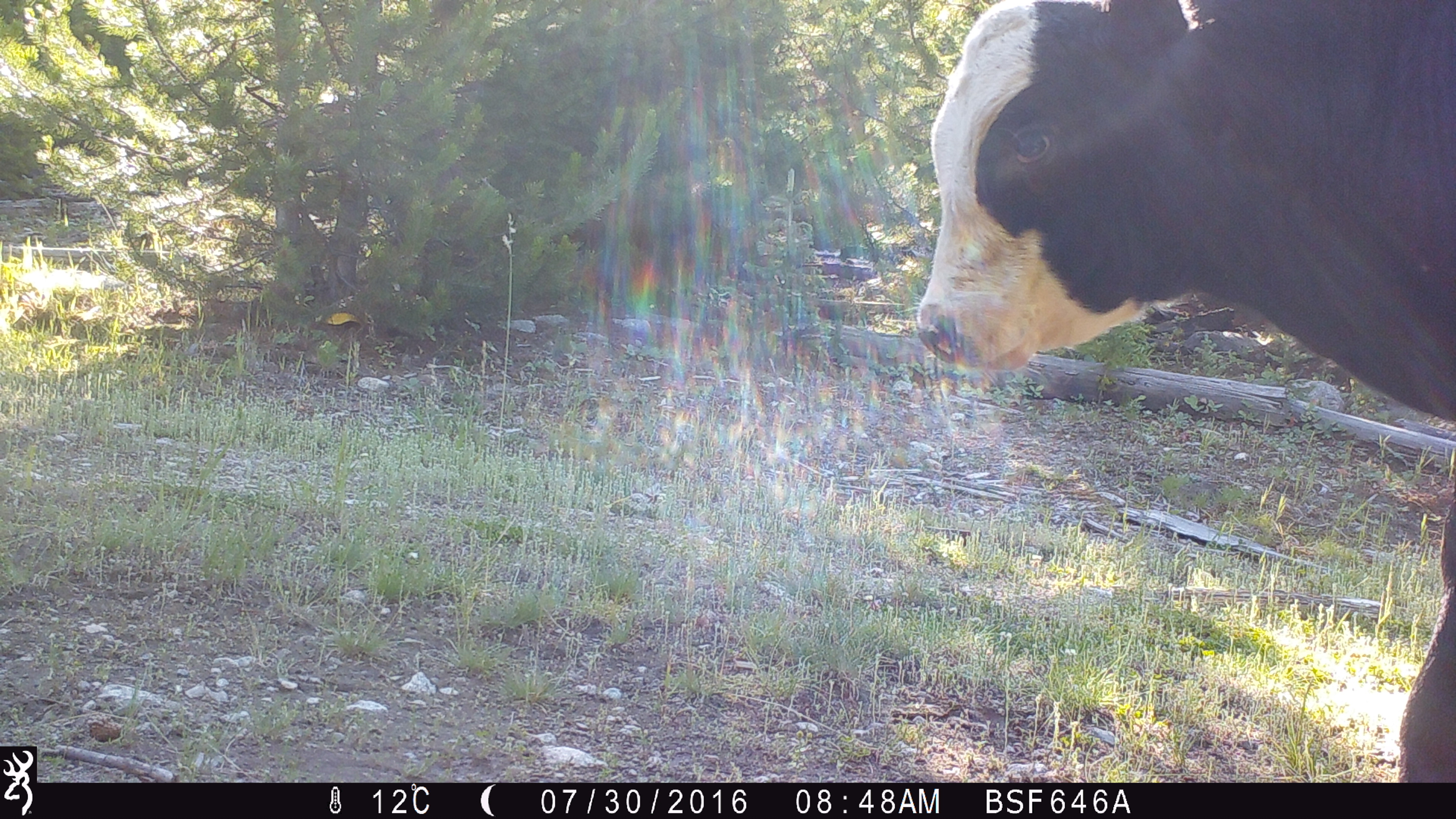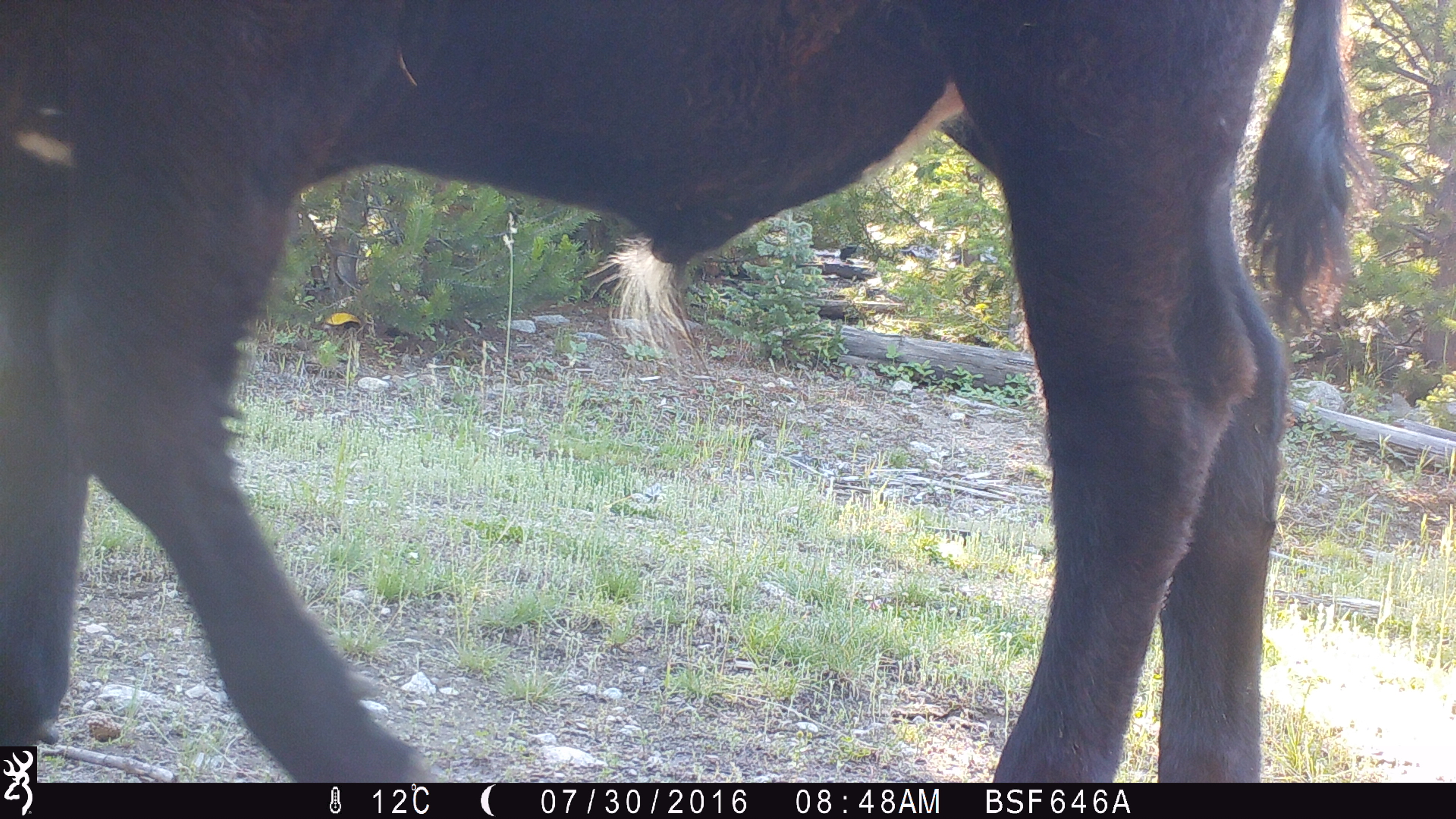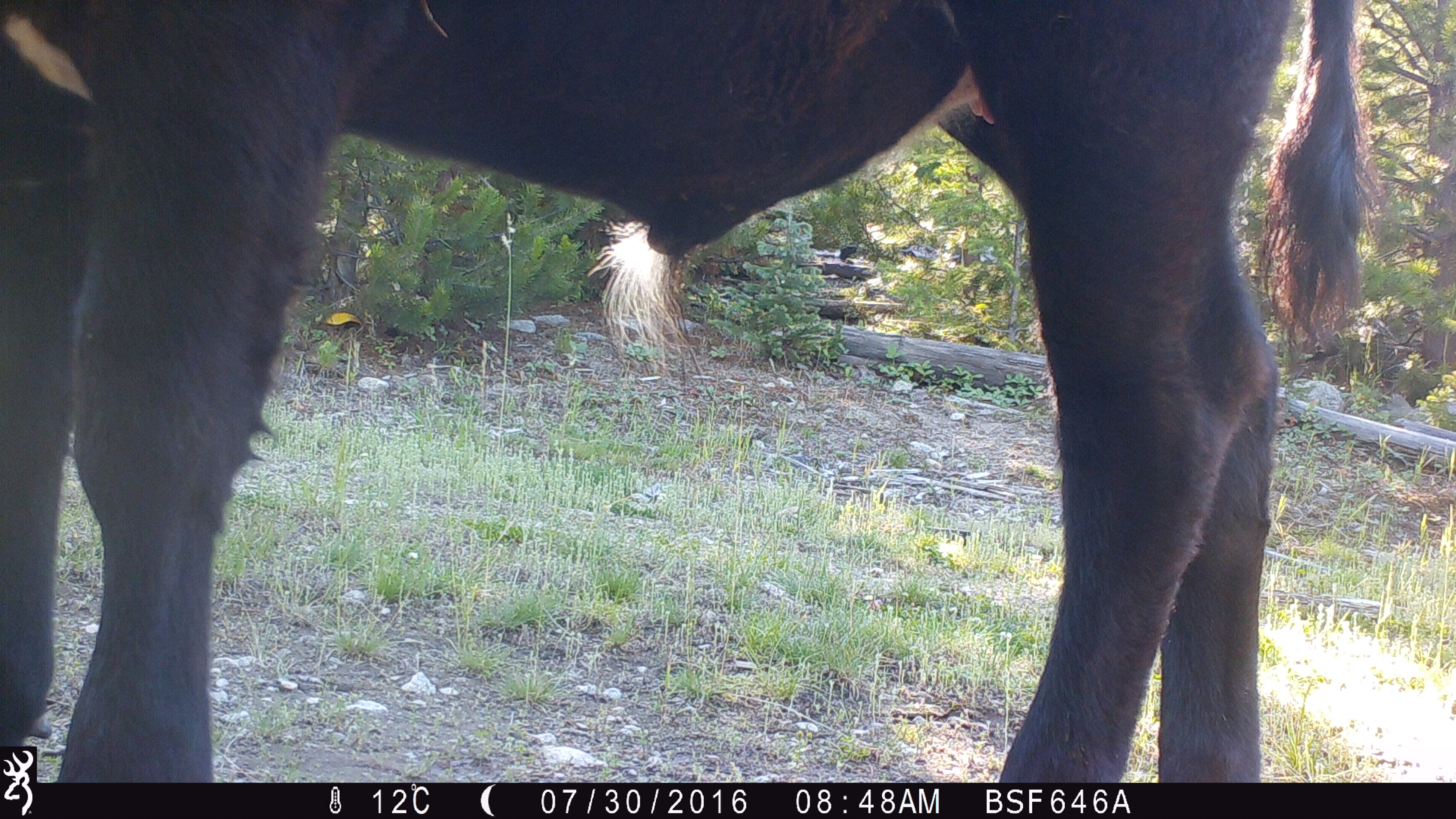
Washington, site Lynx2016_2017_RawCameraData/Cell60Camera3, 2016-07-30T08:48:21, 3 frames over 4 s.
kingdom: Animalia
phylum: Chordata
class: Mammalia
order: Artiodactyla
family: Bovidae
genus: Bos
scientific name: Bos taurus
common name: domestic cattle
Domestic cattle (Bos taurus). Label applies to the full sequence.